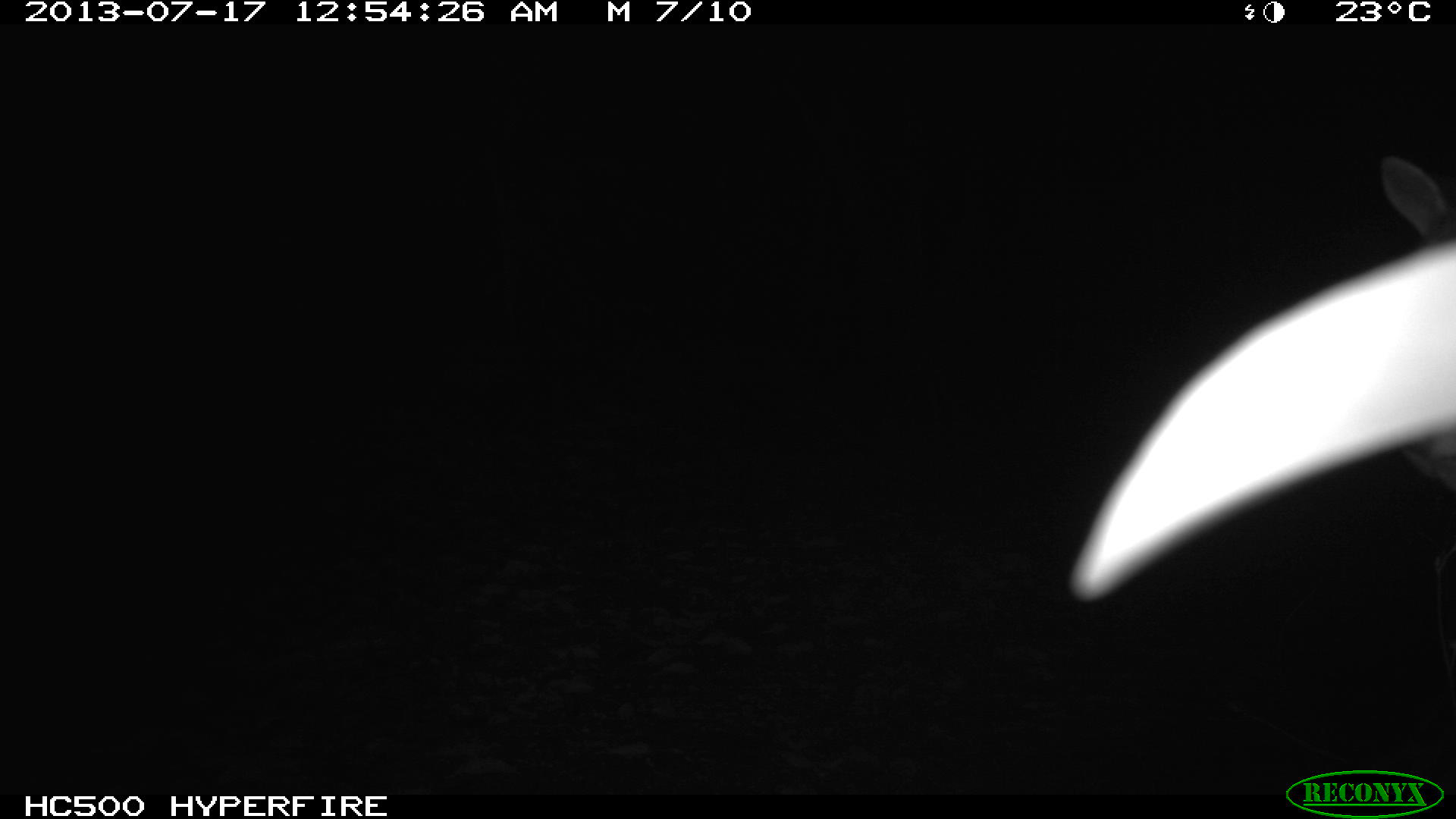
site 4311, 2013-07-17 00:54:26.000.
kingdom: Animalia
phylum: Chordata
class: Mammalia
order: Carnivora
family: Felidae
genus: Leopardus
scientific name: Leopardus wiedii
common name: margay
Leopardus wiedii (margay), count 1.